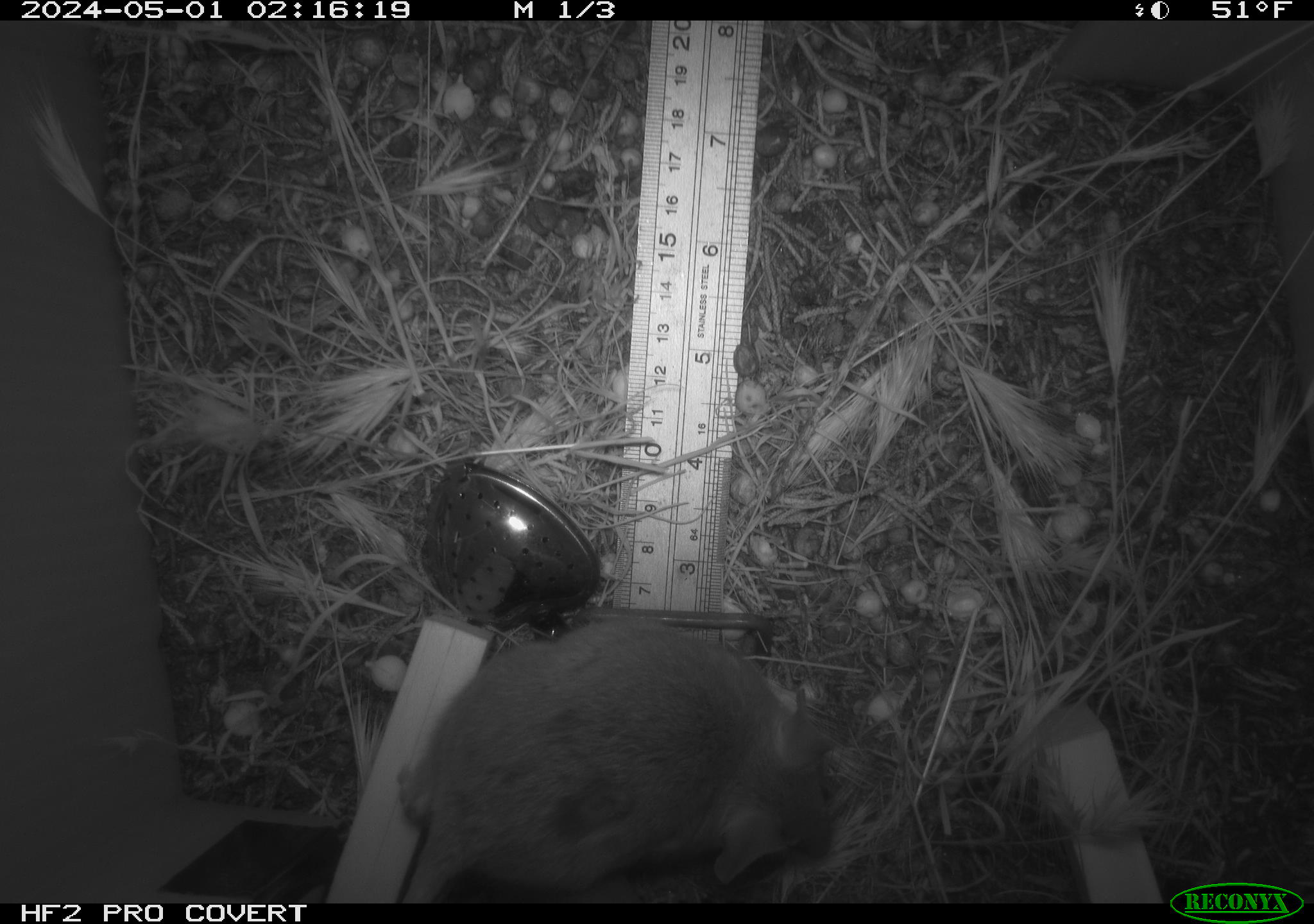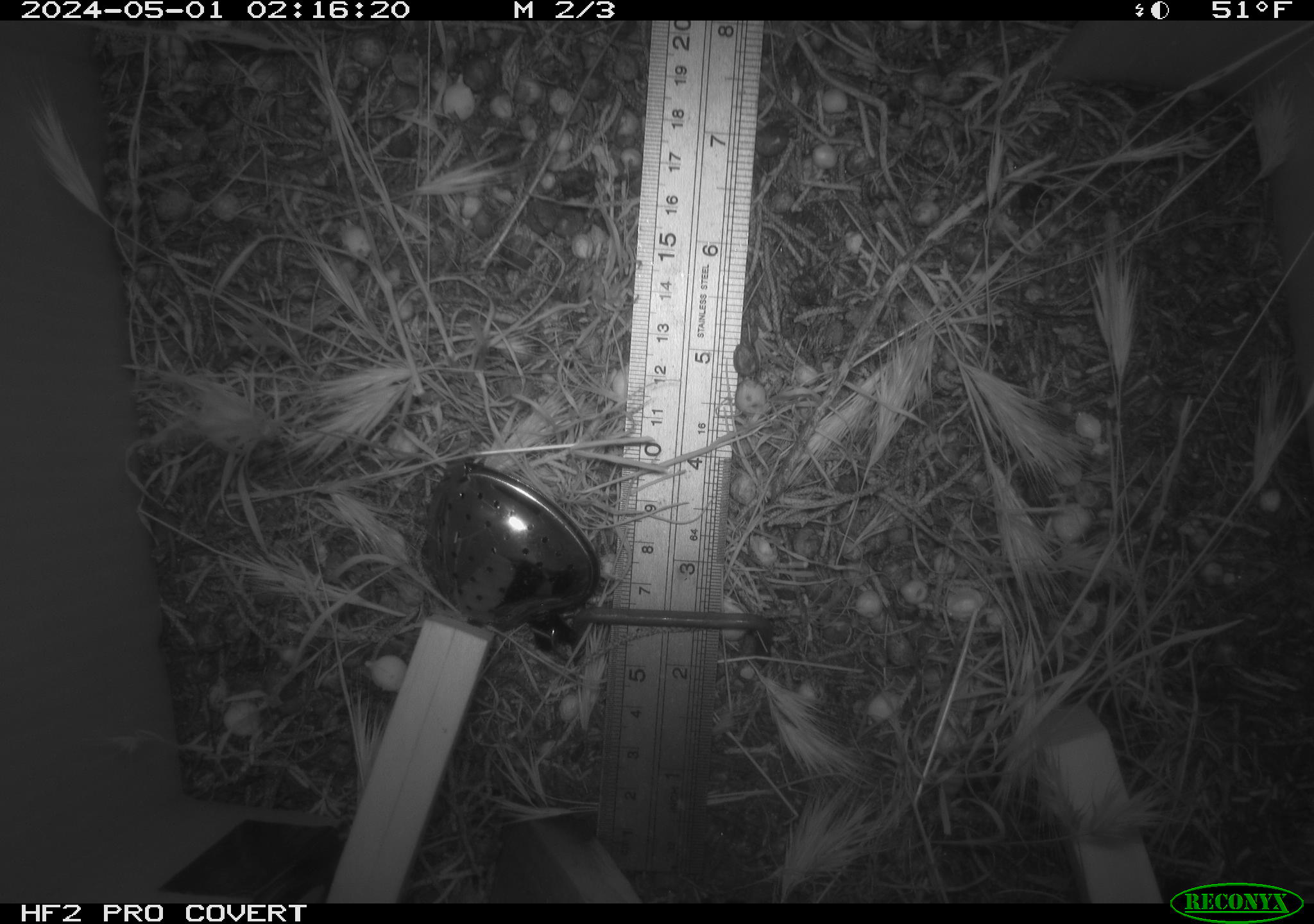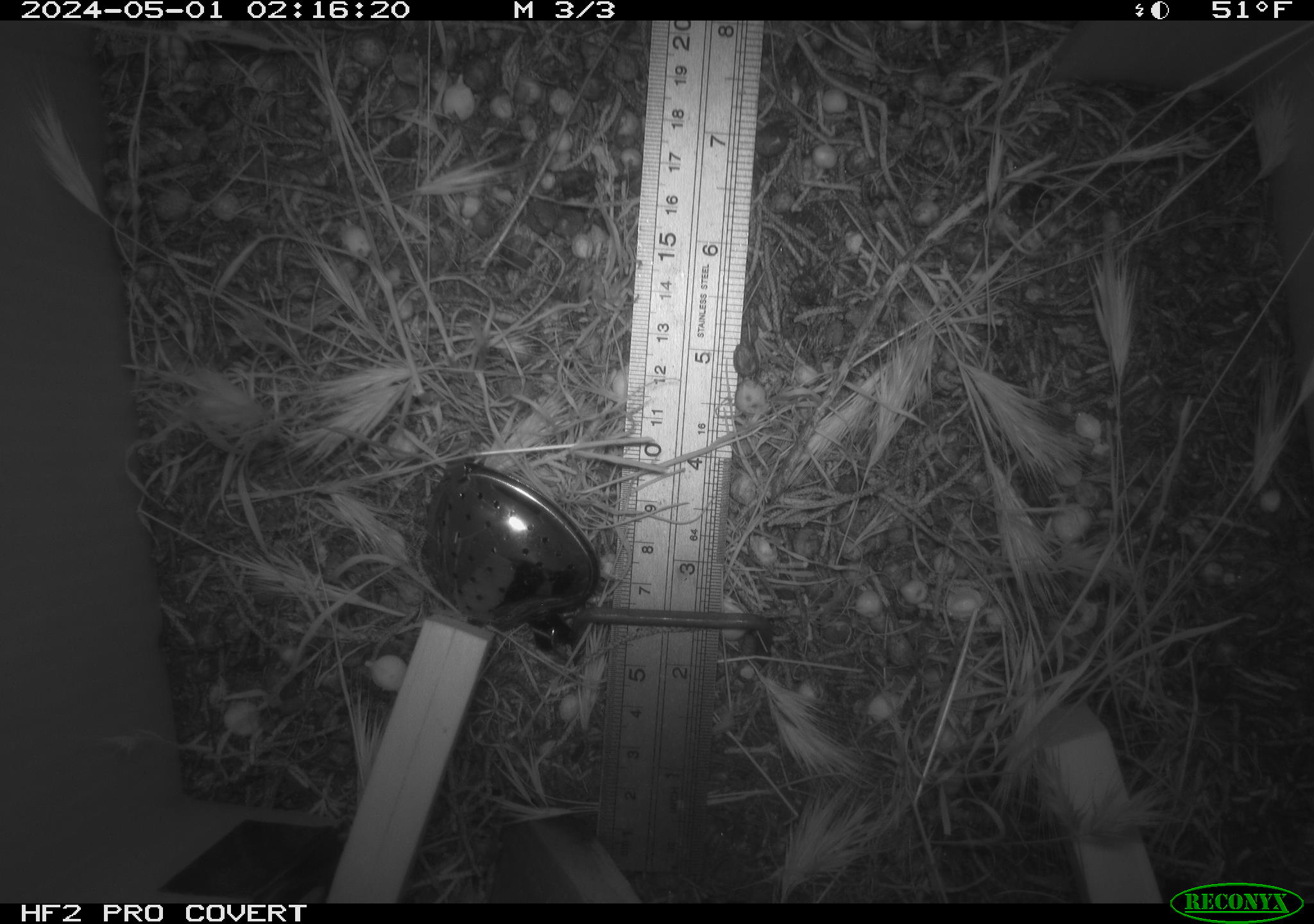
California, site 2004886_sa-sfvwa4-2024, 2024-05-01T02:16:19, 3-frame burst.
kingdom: Animalia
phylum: Chordata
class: Mammalia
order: Rodentia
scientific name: Rodentia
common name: mouse species